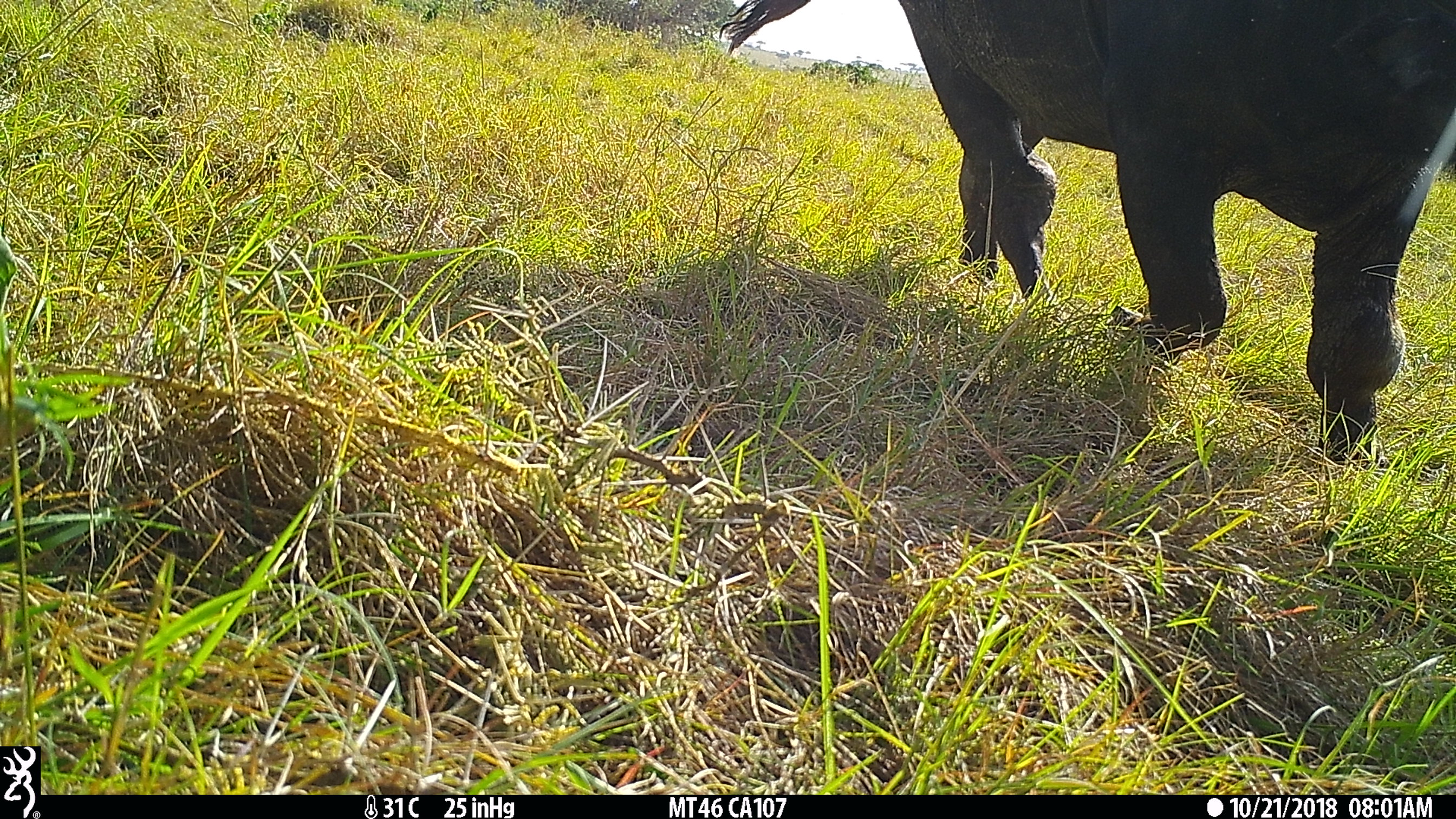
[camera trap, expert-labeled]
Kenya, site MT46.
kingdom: Animalia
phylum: Chordata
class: Mammalia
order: Artiodactyla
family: Bovidae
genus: Syncerus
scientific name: Syncerus caffer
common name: buffalo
Buffalo (Syncerus caffer).